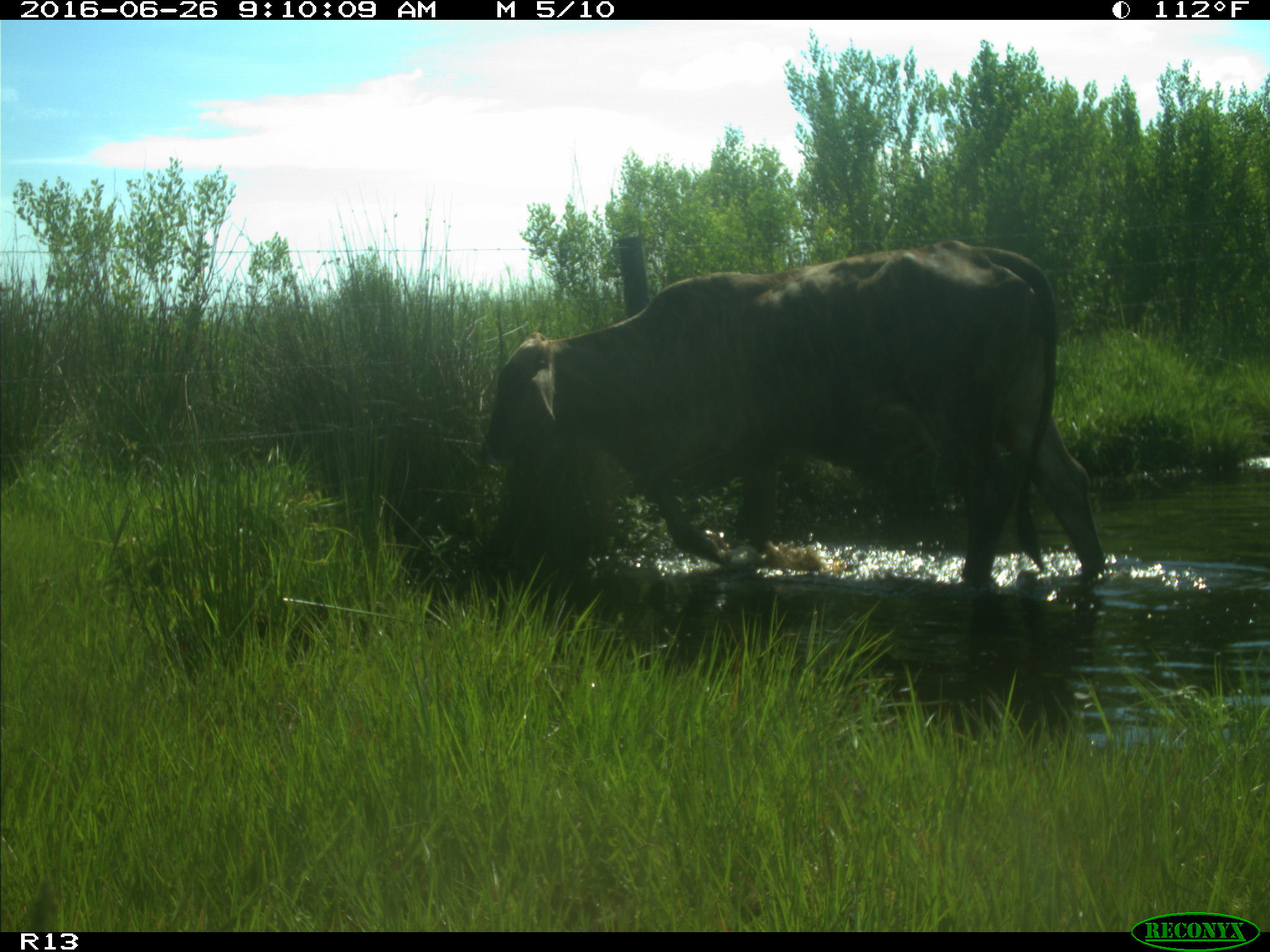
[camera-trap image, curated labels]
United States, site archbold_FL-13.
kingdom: Animalia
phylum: Chordata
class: Mammalia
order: Artiodactyla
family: Bovidae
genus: Bos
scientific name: Bos taurus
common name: domestic cow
Bos taurus (domestic cow).